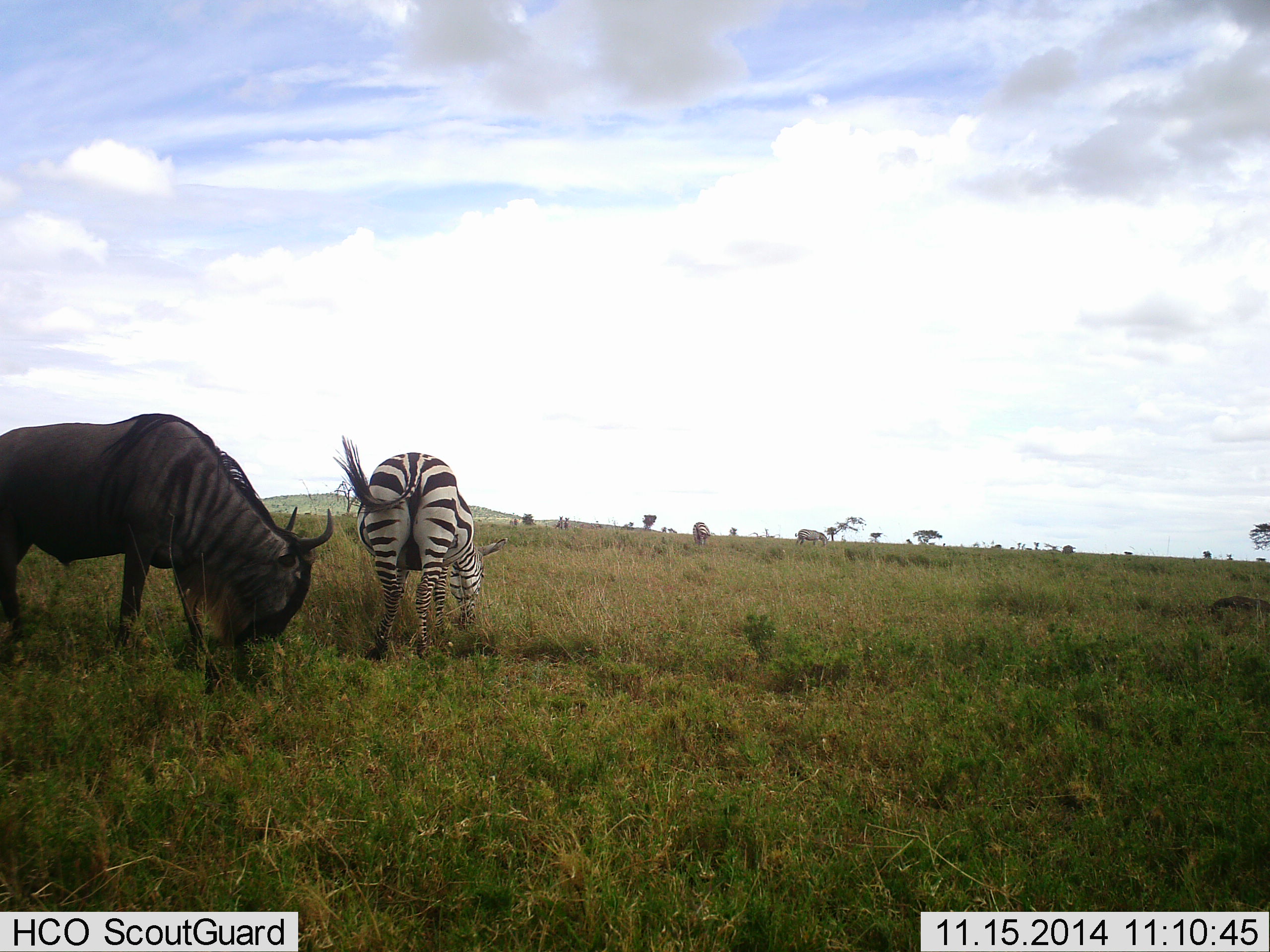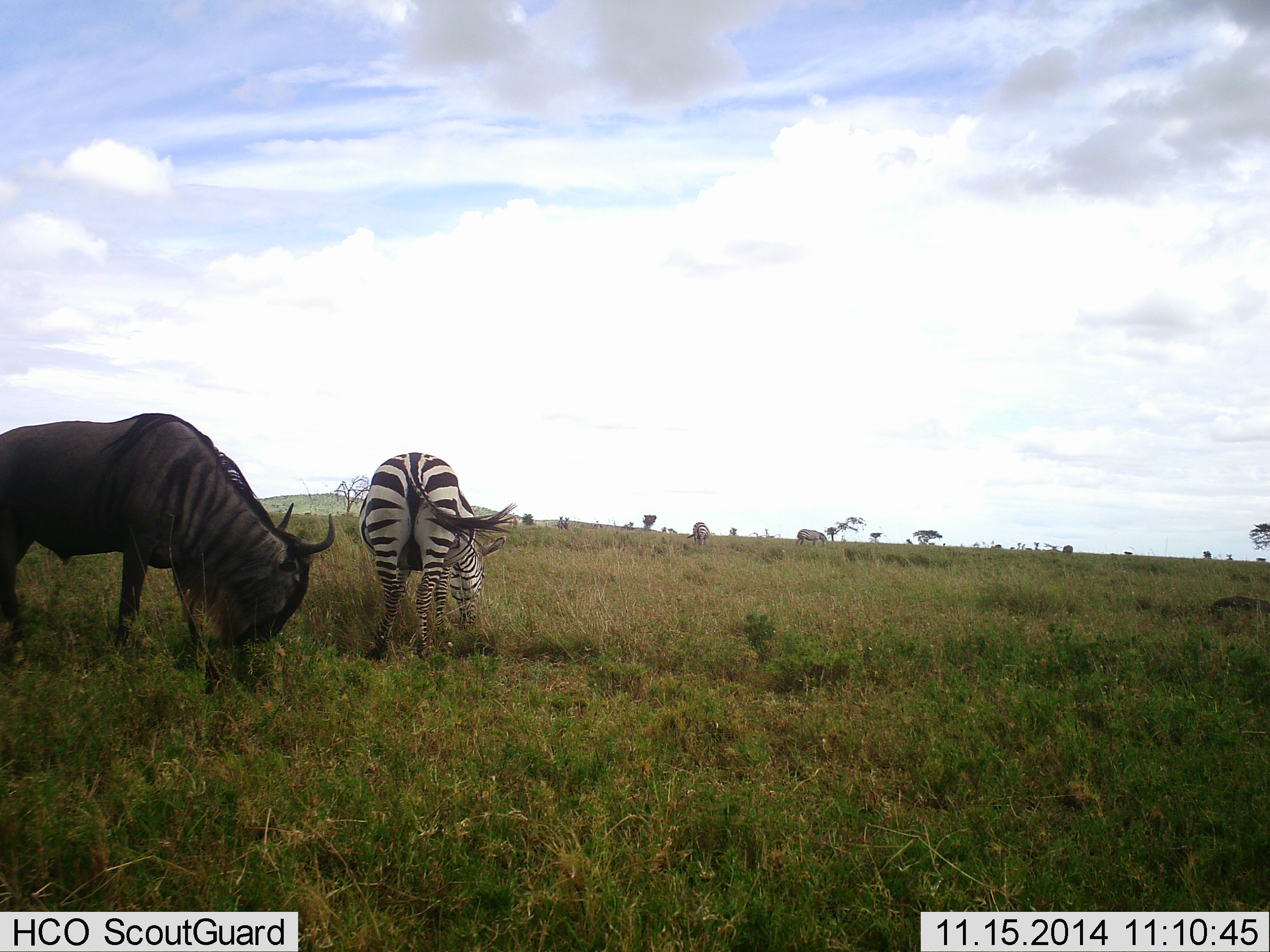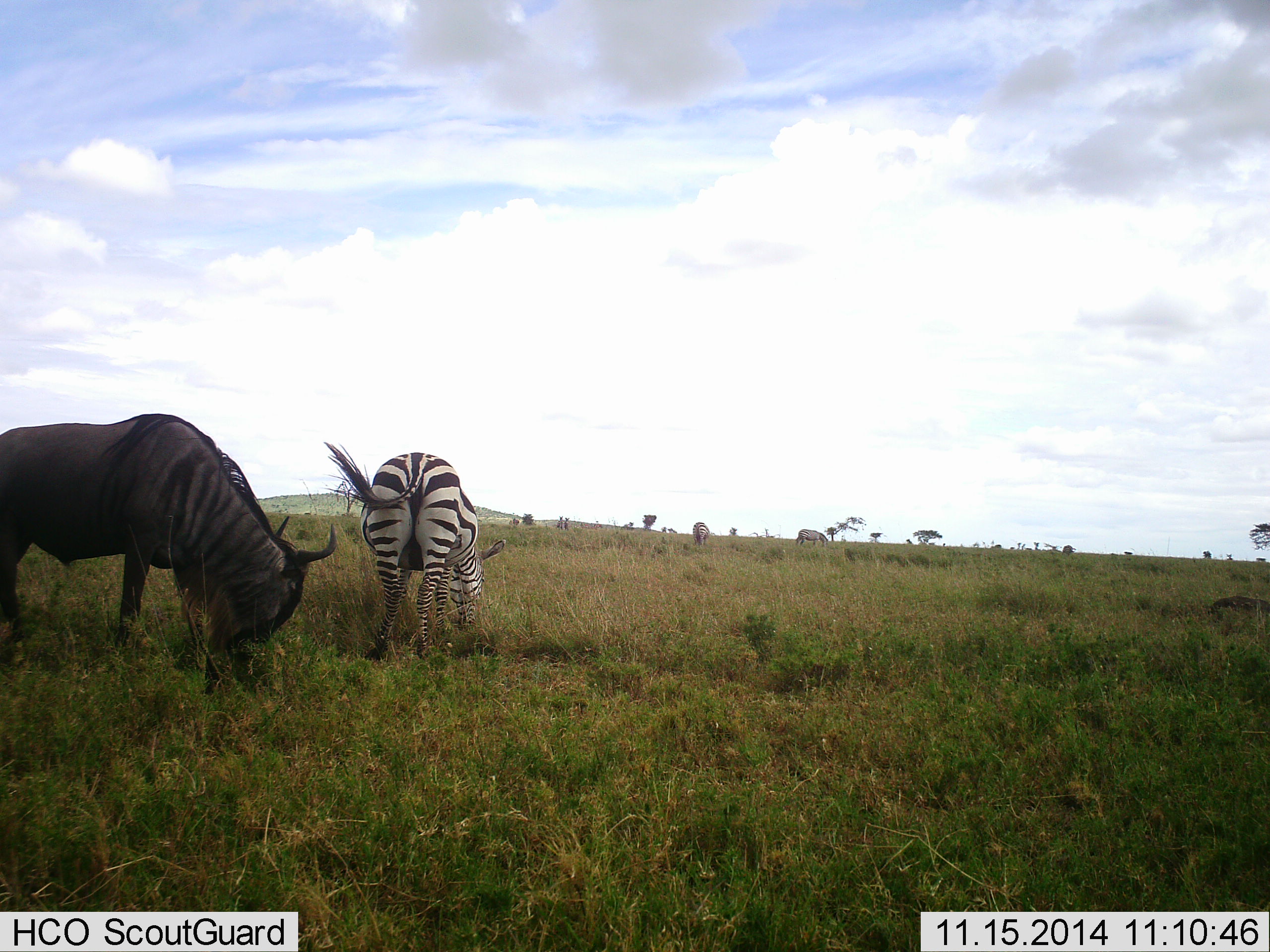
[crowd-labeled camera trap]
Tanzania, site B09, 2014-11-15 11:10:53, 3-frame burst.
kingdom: Animalia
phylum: Chordata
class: Mammalia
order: Artiodactyla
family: Bovidae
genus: Connochaetes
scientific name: Connochaetes taurinus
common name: blue wildebeest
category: wildebeest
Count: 1.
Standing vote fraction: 20%.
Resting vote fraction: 0%.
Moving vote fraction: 0%.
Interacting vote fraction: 0%.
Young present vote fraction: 0%.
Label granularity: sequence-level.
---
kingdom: Animalia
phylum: Chordata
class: Mammalia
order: Perissodactyla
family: Equidae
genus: Equus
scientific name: Equus quagga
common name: plains zebra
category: zebra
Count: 3.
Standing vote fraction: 20%.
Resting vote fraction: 0%.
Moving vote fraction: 10%.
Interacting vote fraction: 0%.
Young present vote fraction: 0%.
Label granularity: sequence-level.